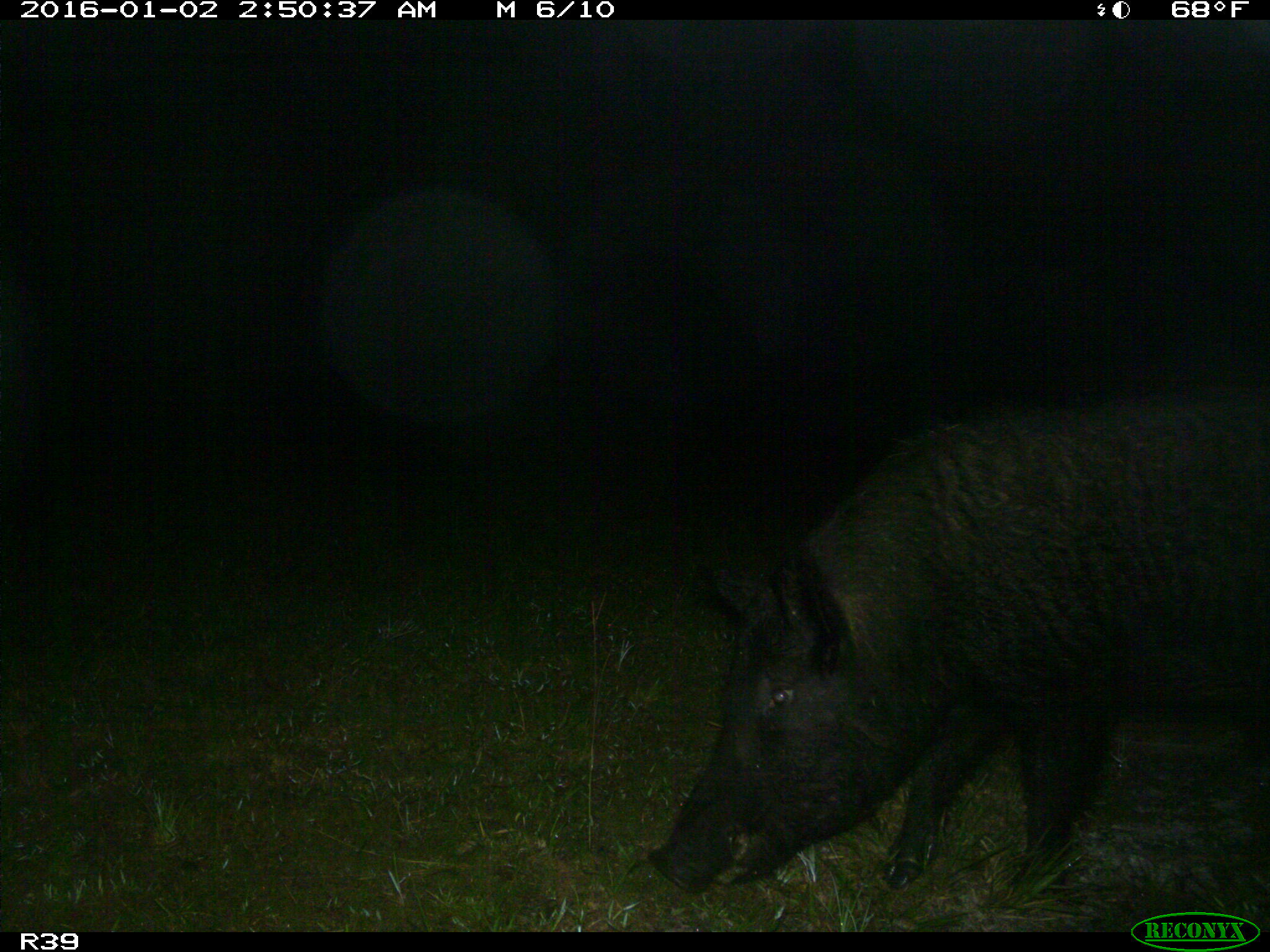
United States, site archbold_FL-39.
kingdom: Animalia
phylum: Chordata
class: Mammalia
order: Artiodactyla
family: Suidae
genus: Sus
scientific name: Sus scrofa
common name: wild boar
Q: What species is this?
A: Sus scrofa (wild boar).